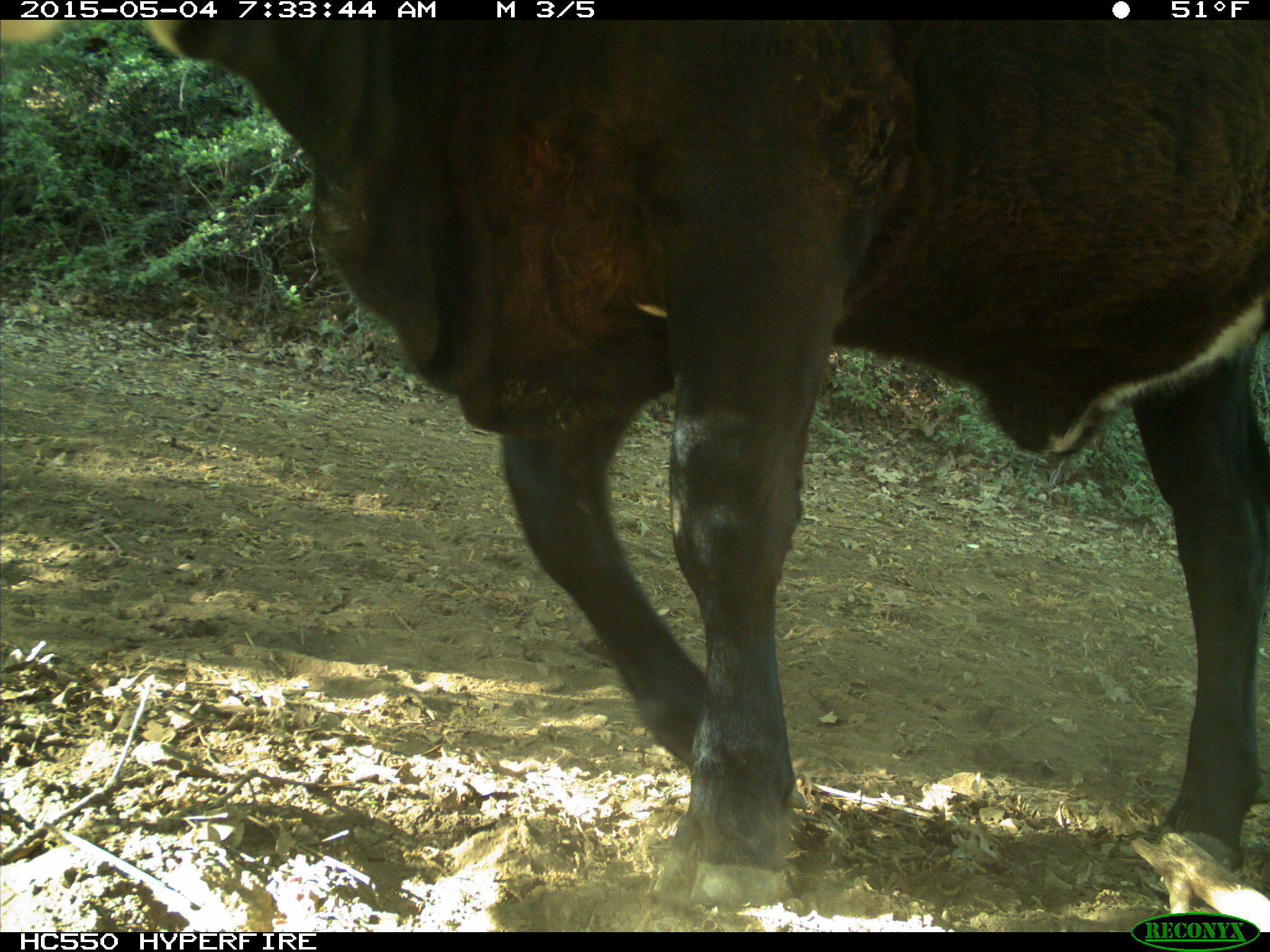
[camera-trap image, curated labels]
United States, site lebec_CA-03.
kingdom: Animalia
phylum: Chordata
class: Mammalia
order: Artiodactyla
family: Bovidae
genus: Bos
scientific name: Bos taurus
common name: domestic cow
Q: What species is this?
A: Bos taurus (domestic cow).